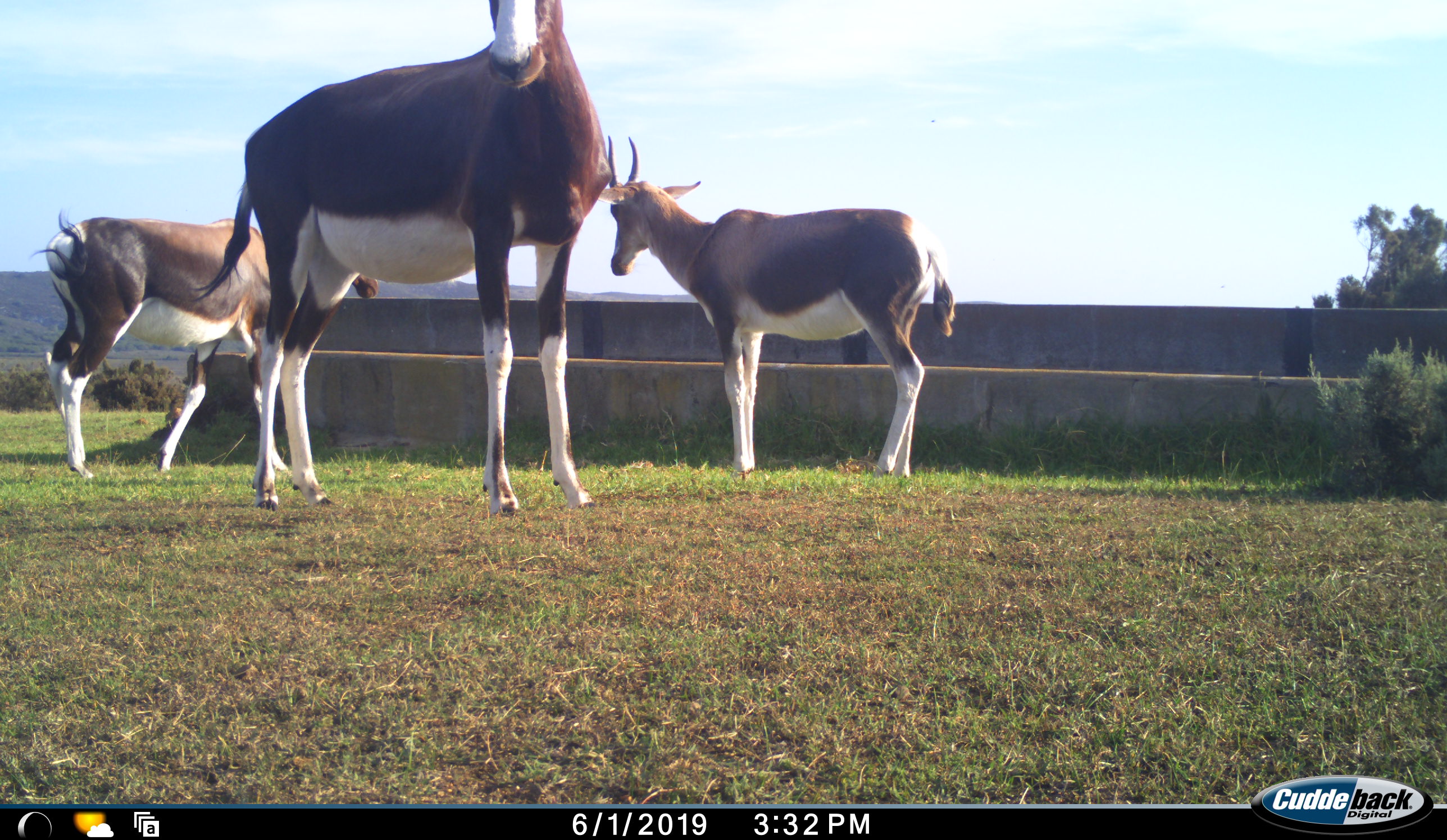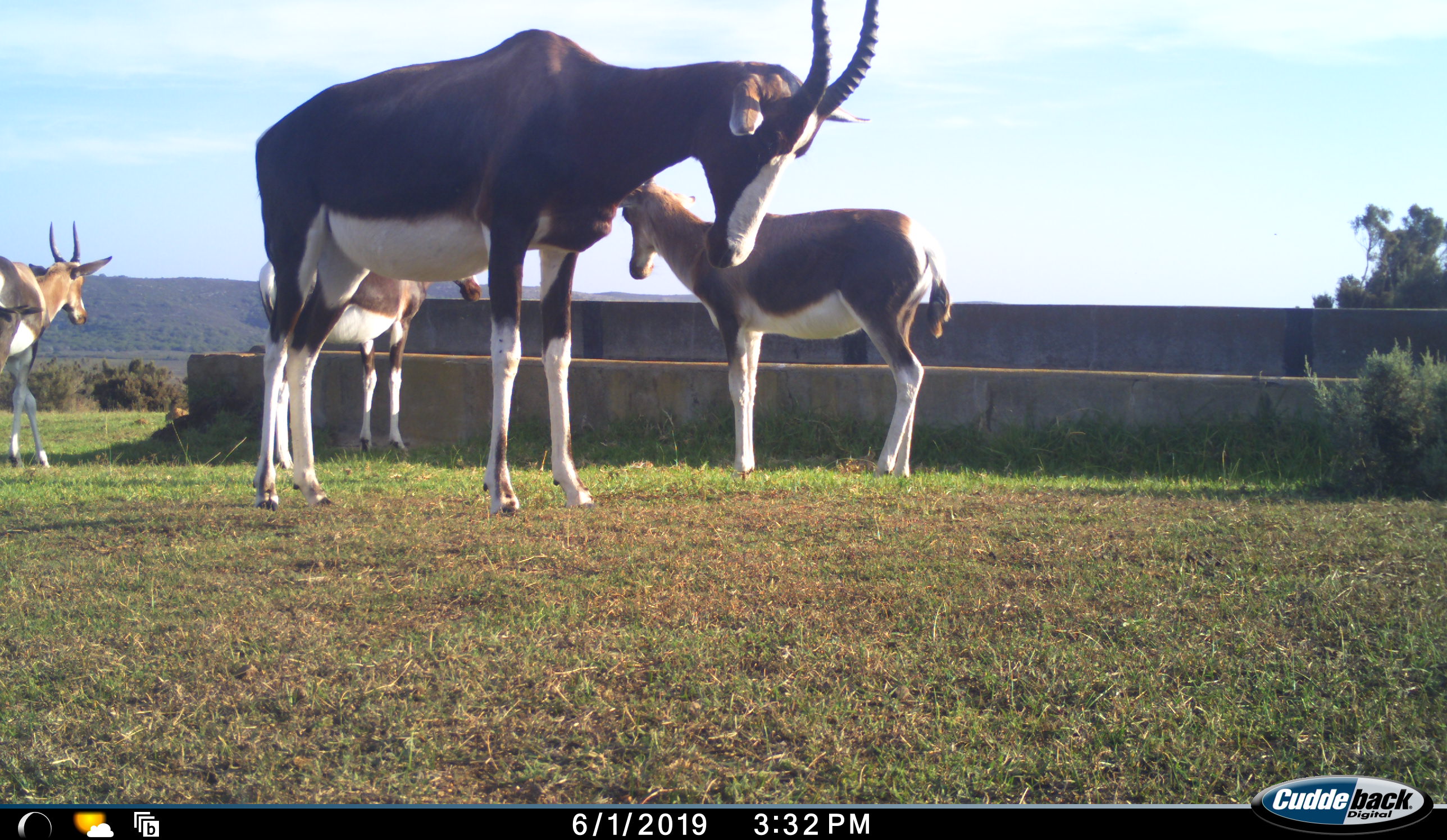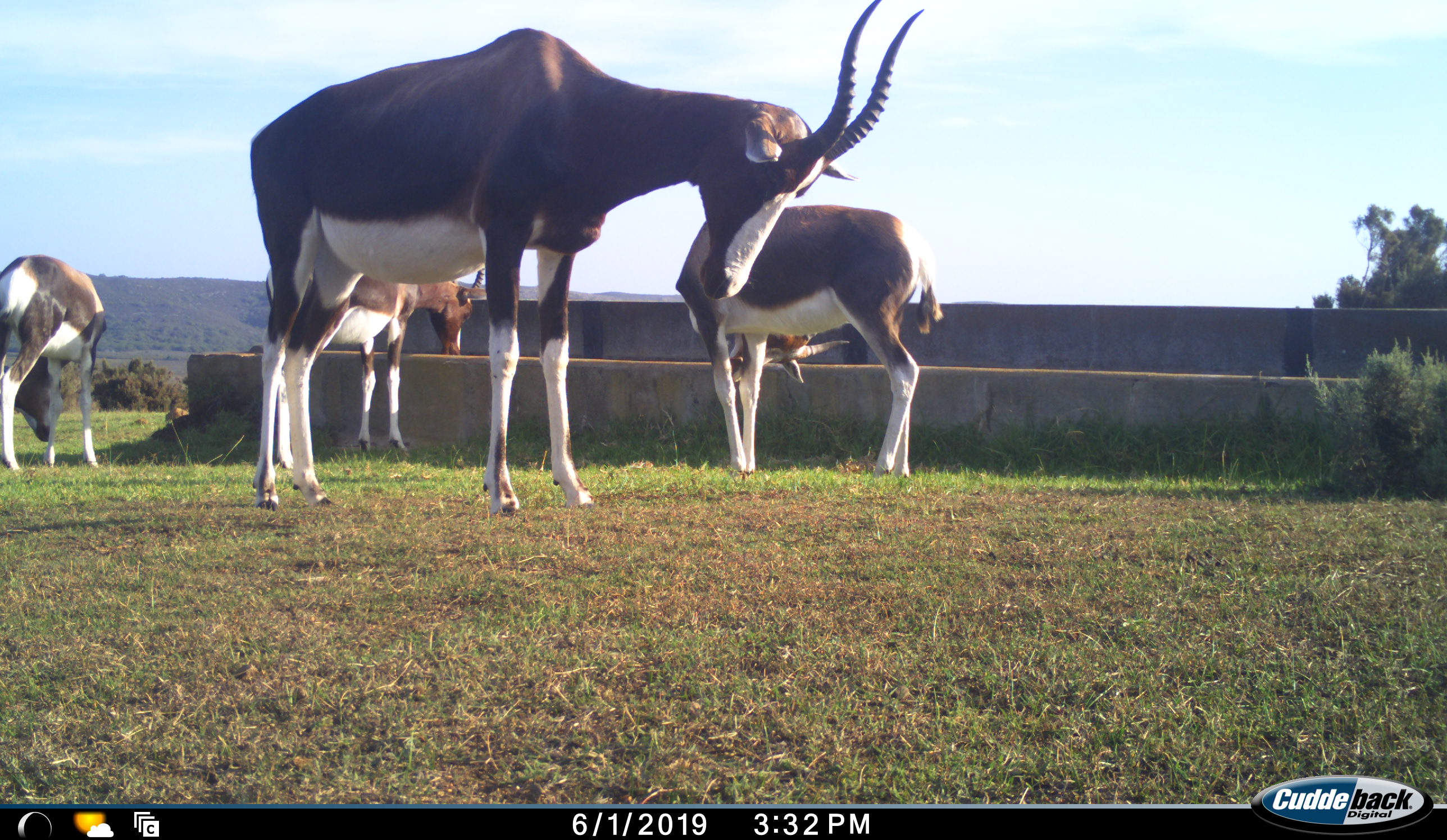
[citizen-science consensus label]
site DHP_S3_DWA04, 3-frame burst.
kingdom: Animalia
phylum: Chordata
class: Mammalia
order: Artiodactyla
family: Bovidae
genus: Damaliscus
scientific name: Damaliscus pygargus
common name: bontebok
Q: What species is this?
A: Bontebok (Damaliscus pygargus).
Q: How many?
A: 4.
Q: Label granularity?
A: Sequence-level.